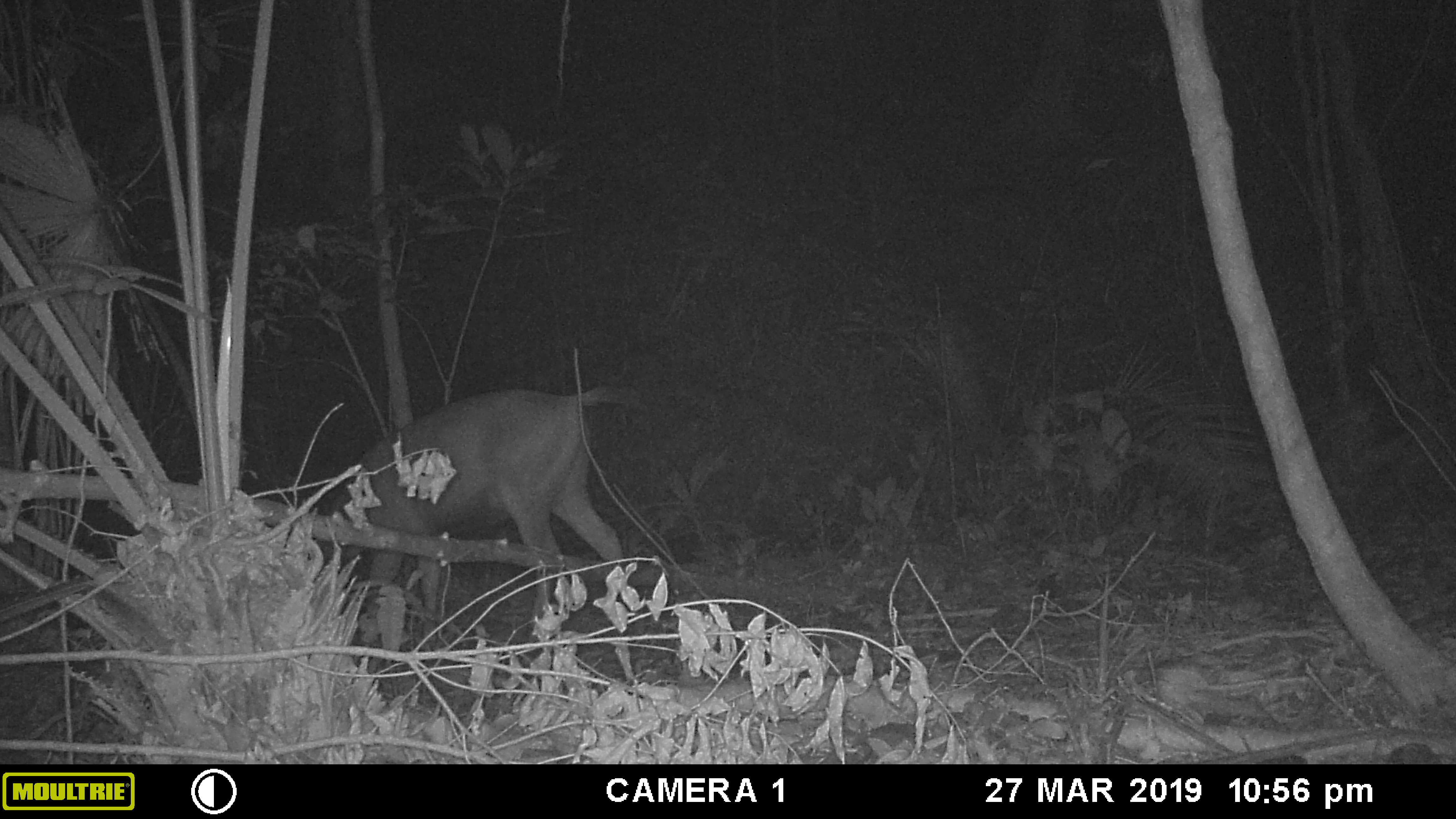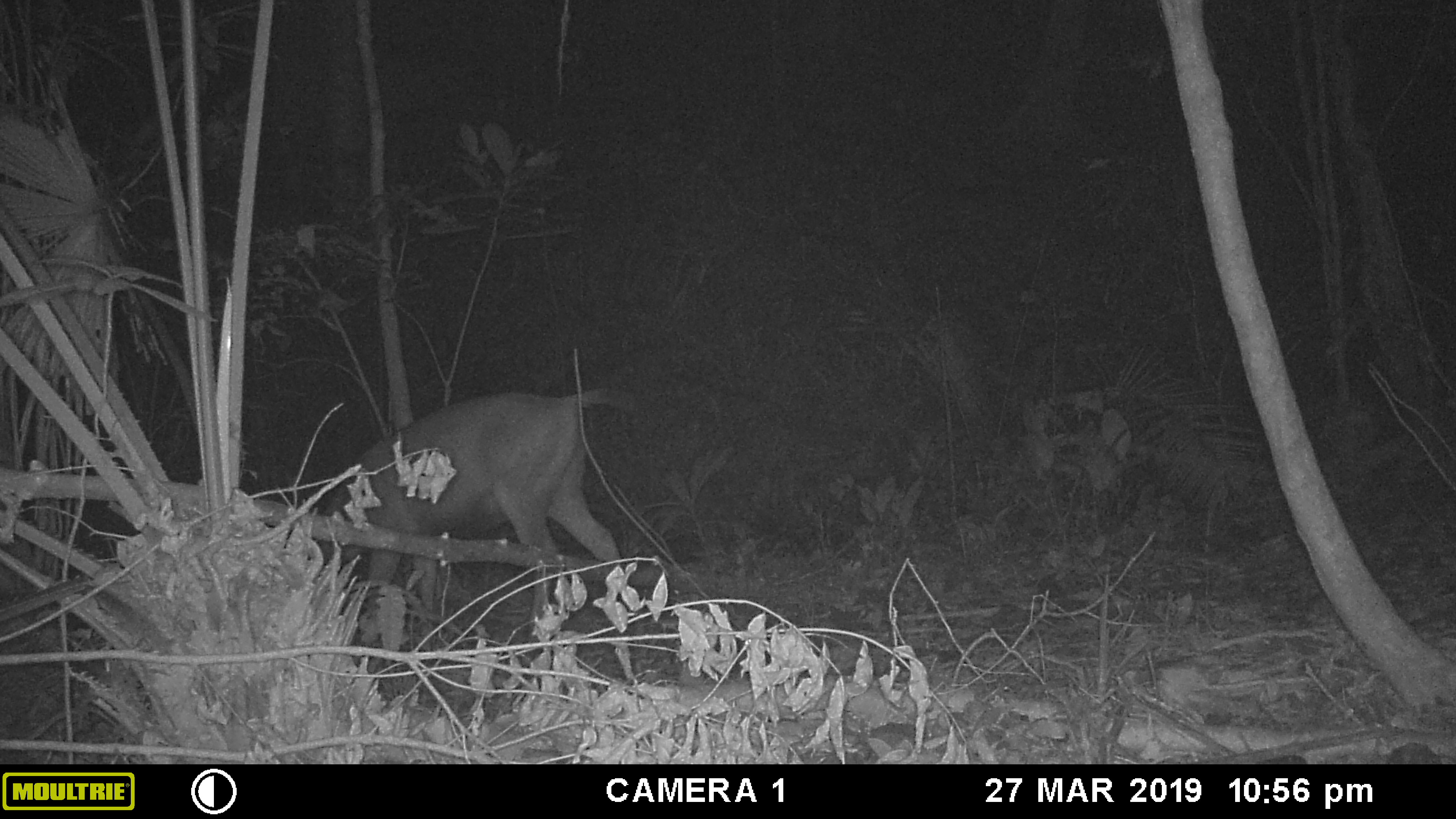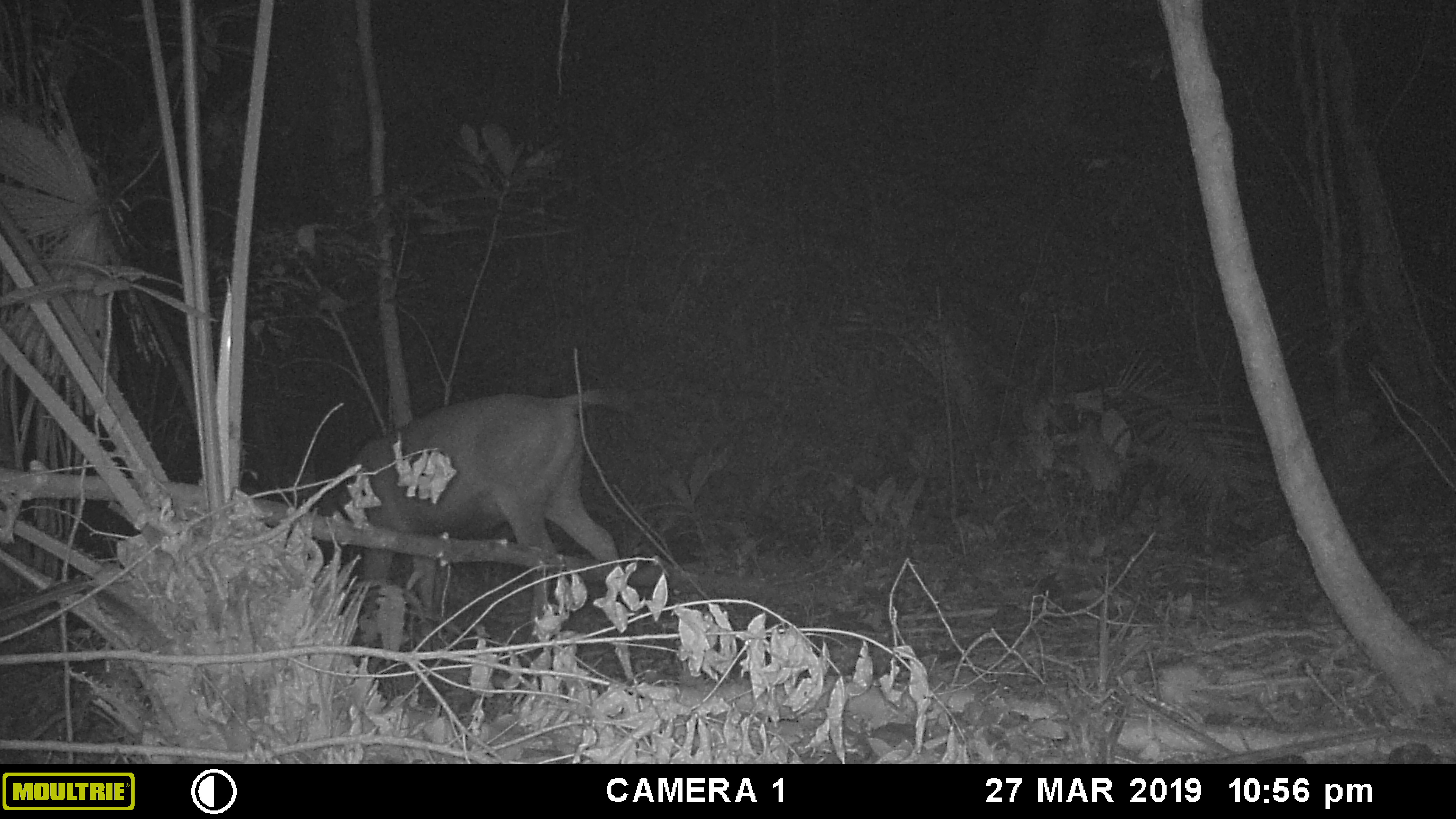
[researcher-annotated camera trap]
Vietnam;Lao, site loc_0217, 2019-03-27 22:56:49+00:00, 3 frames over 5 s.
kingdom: Animalia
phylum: Chordata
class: Mammalia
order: Artiodactyla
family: Cervidae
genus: Rusa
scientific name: Rusa unicolor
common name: sambar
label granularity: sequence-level